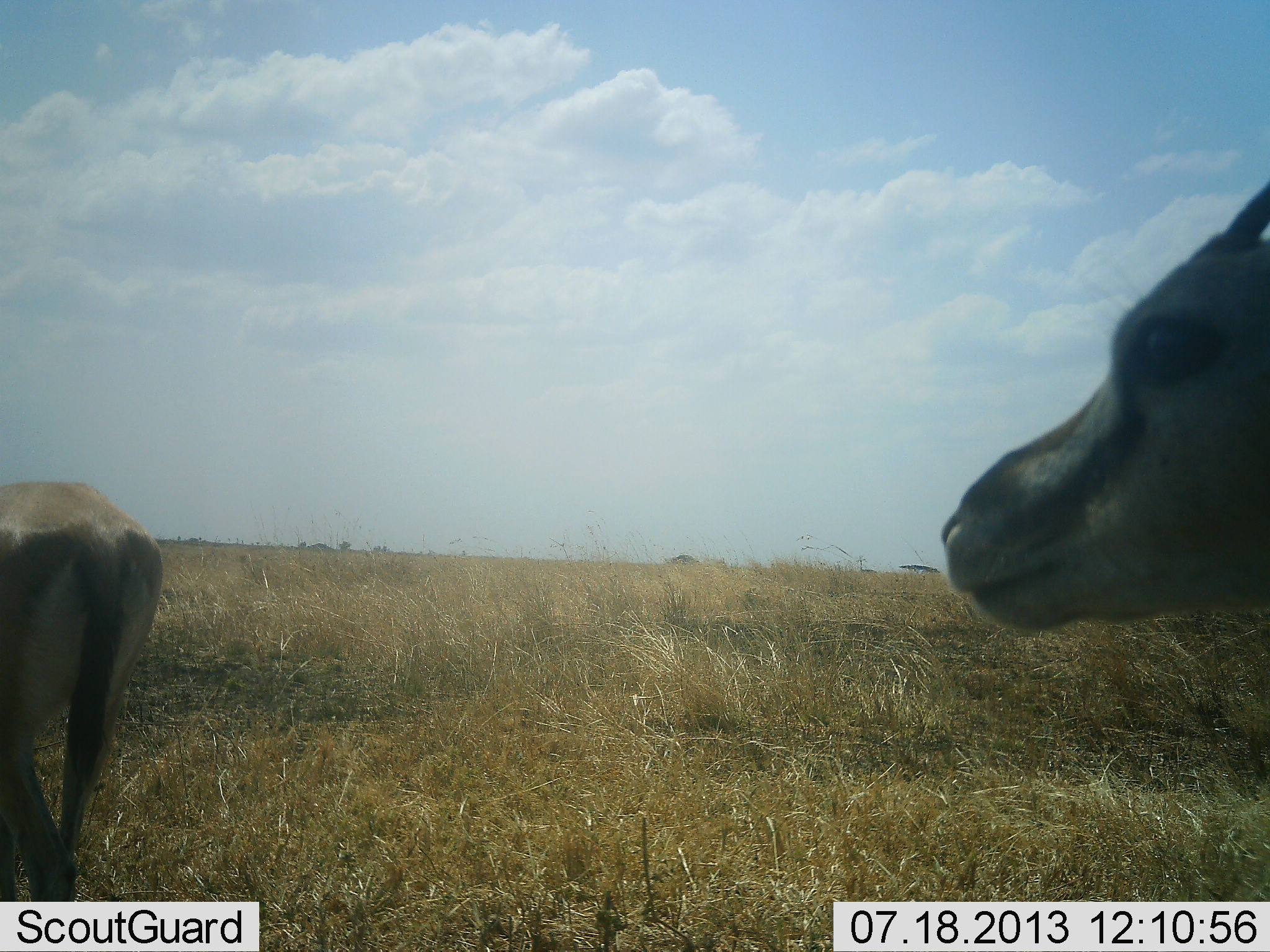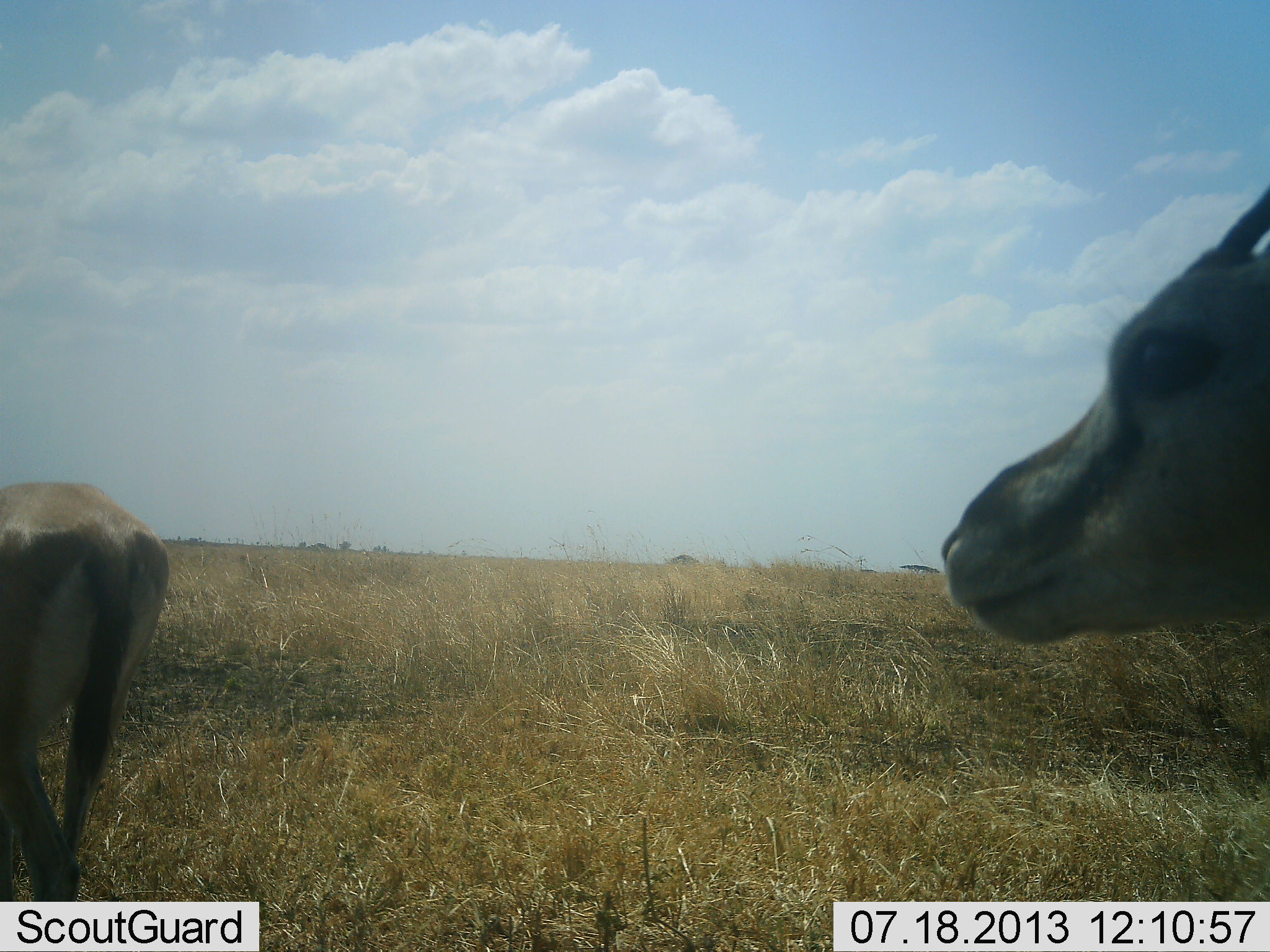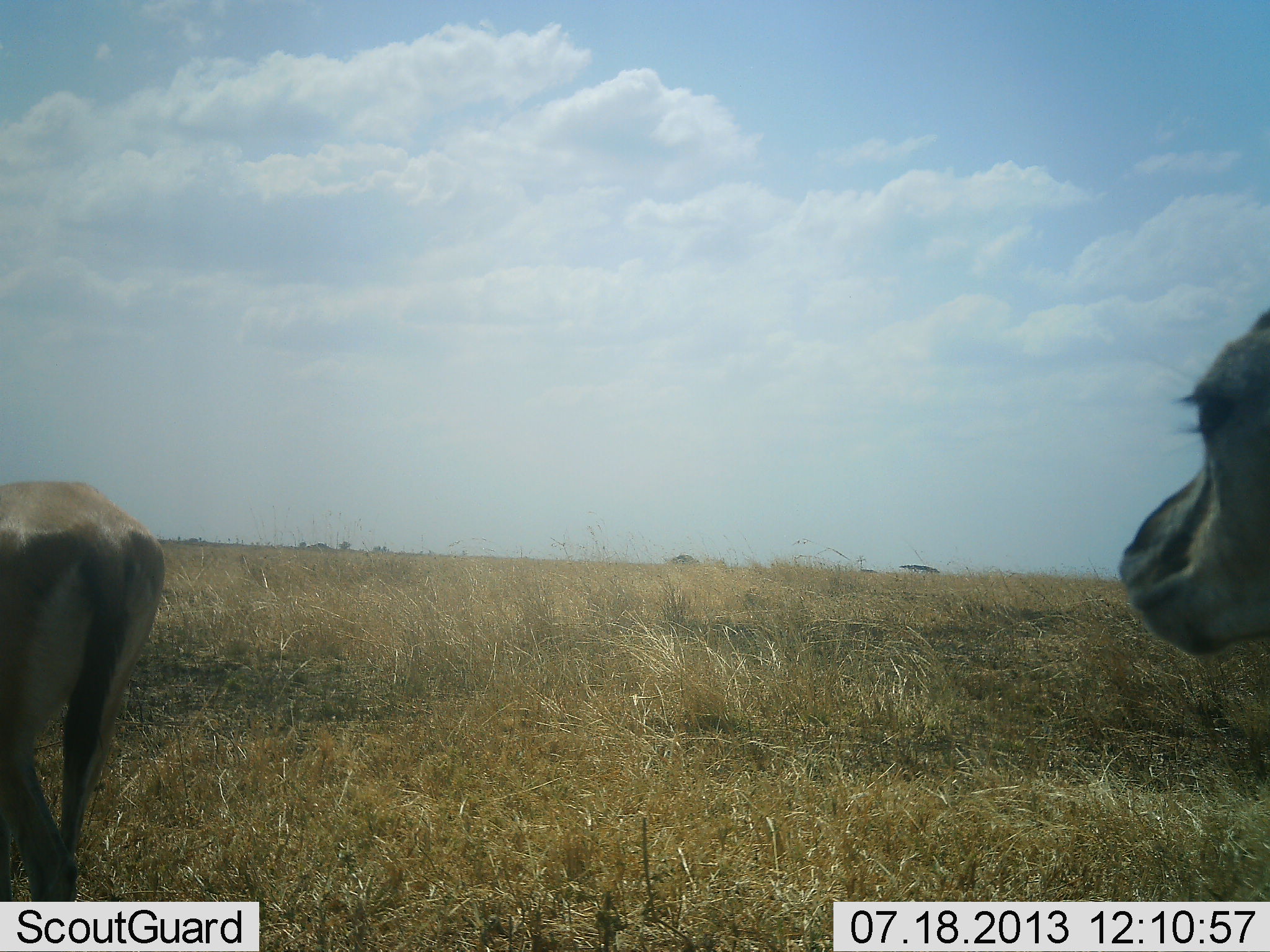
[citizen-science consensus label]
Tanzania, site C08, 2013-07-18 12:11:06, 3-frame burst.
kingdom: Animalia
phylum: Chordata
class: Mammalia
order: Artiodactyla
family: Bovidae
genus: Eudorcas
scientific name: Eudorcas thomsonii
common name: thomson's gazelle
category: gazellethomsons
Gazellethomsons (thomson's gazelle) (Eudorcas thomsonii), count 2. Behavior (volunteer vote fractions): standing 90%, resting 0%, moving 30%, interacting 0%. Young present (vote fraction): 10%. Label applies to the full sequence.